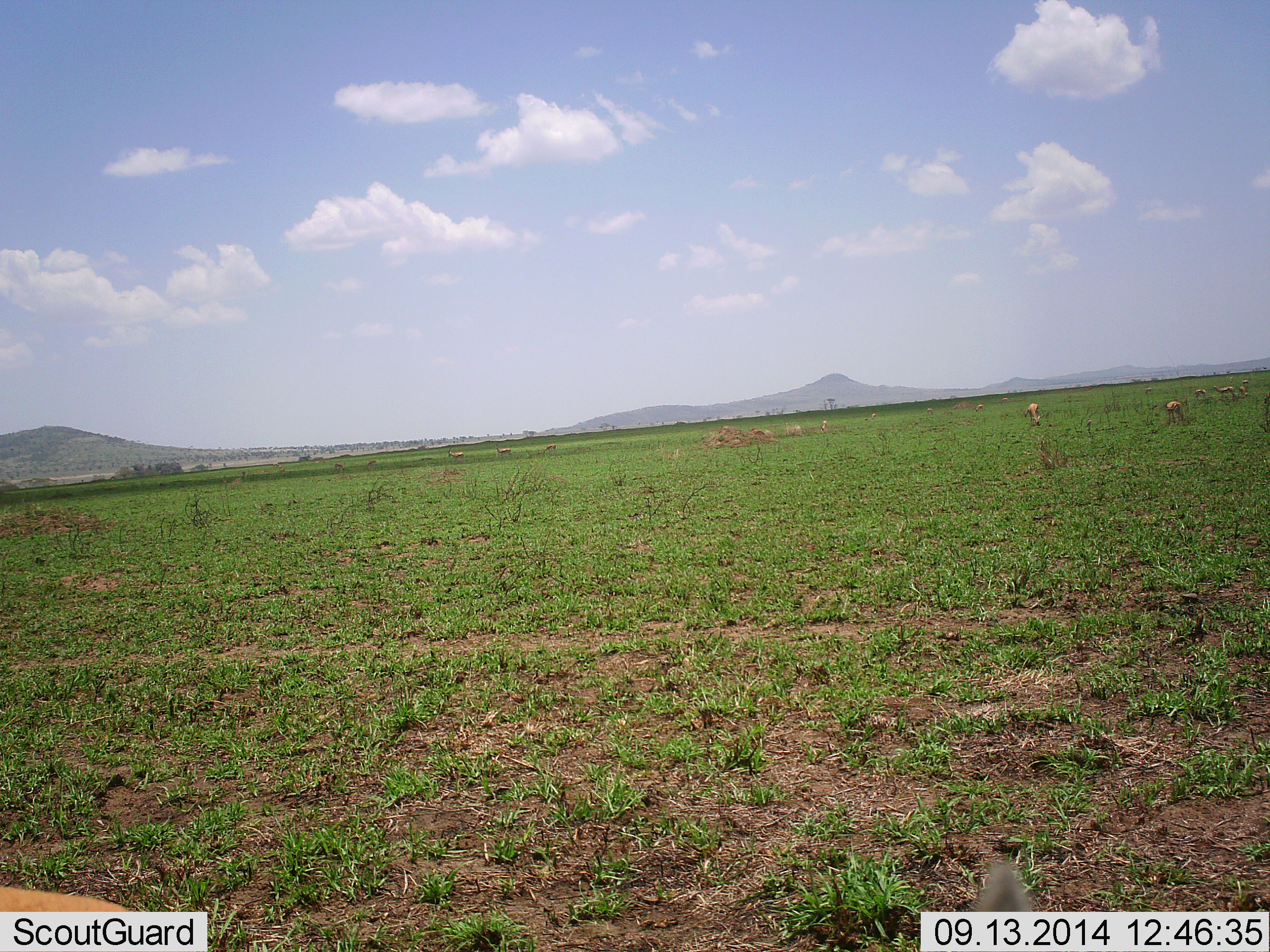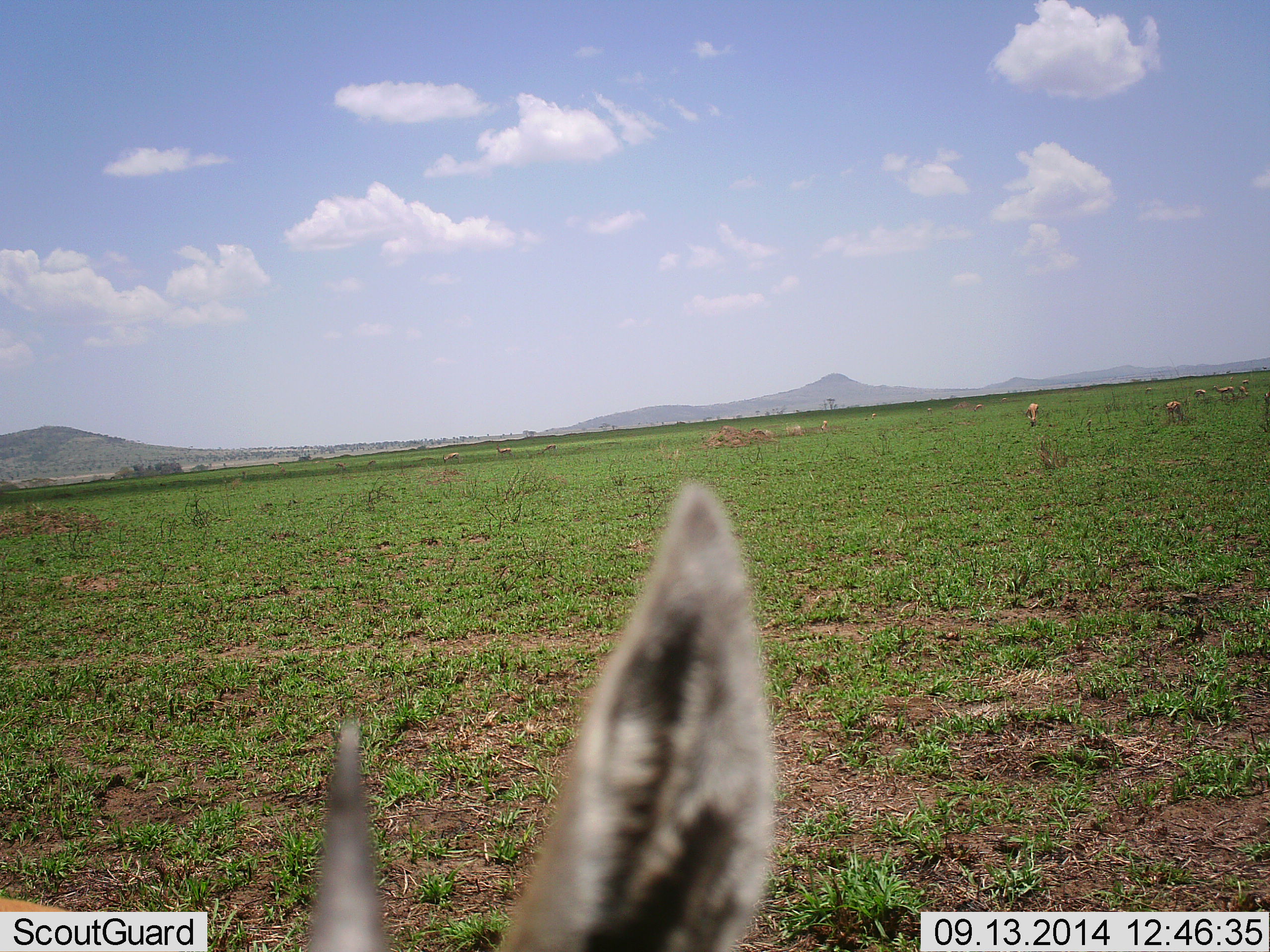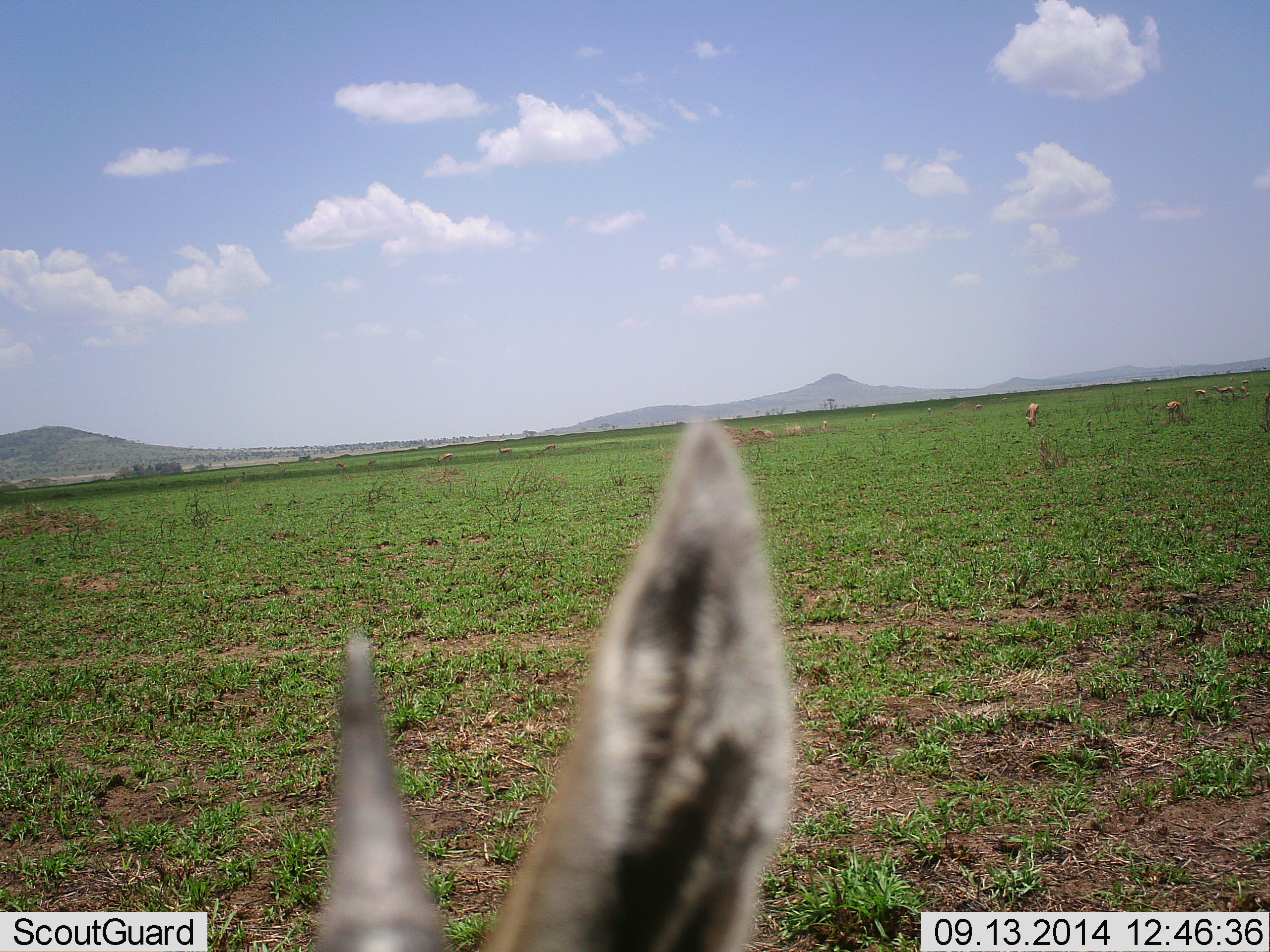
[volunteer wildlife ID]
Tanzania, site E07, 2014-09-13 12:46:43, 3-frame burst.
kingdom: Animalia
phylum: Chordata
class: Mammalia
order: Artiodactyla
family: Bovidae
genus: Eudorcas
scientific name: Eudorcas thomsonii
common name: thomson's gazelle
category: gazellethomsons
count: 10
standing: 80%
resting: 10%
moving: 30%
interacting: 10%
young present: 0%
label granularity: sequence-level